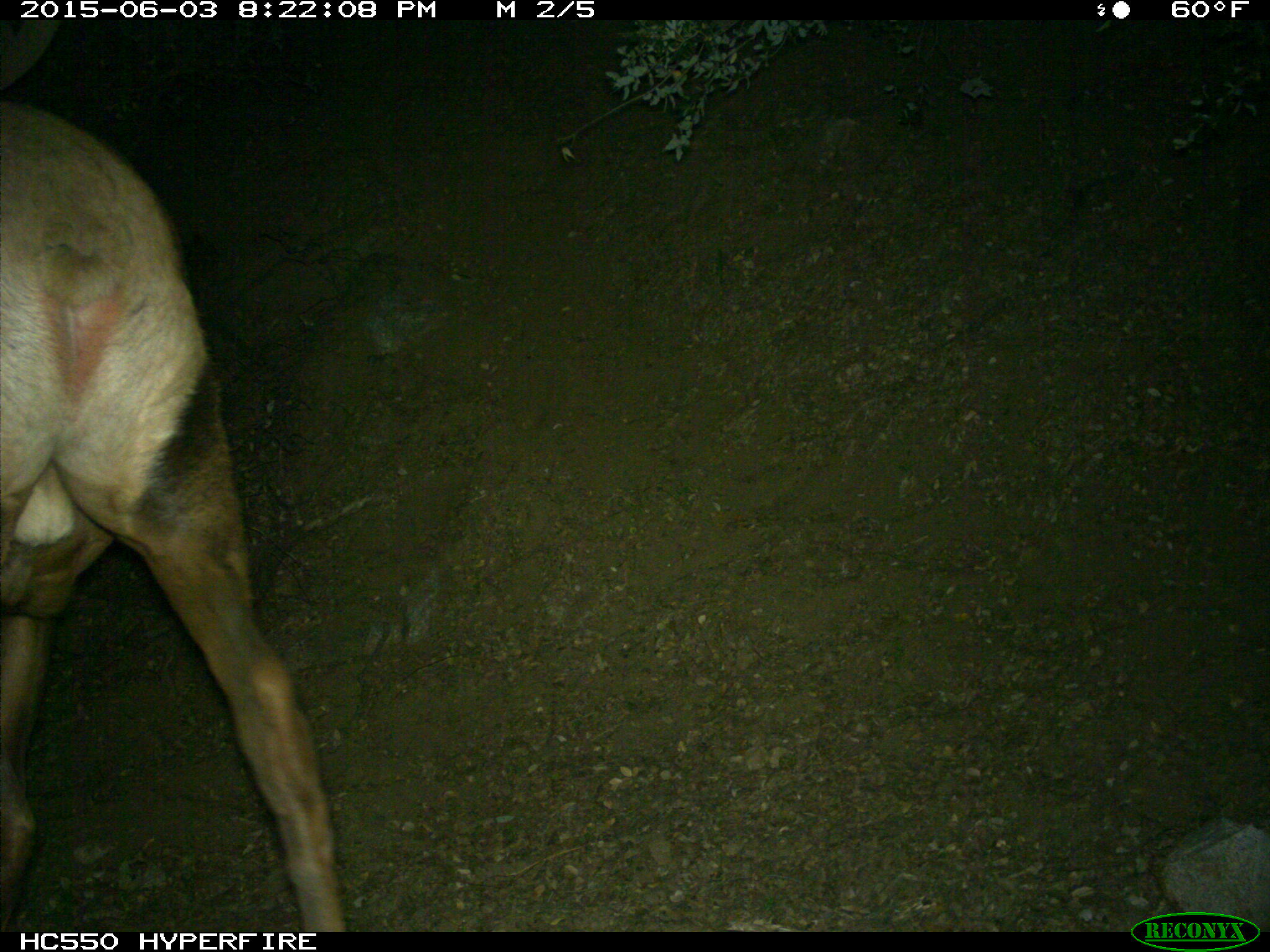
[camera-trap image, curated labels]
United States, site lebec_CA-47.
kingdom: Animalia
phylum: Chordata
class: Mammalia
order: Artiodactyla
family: Cervidae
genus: Cervus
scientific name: Cervus canadensis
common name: elk